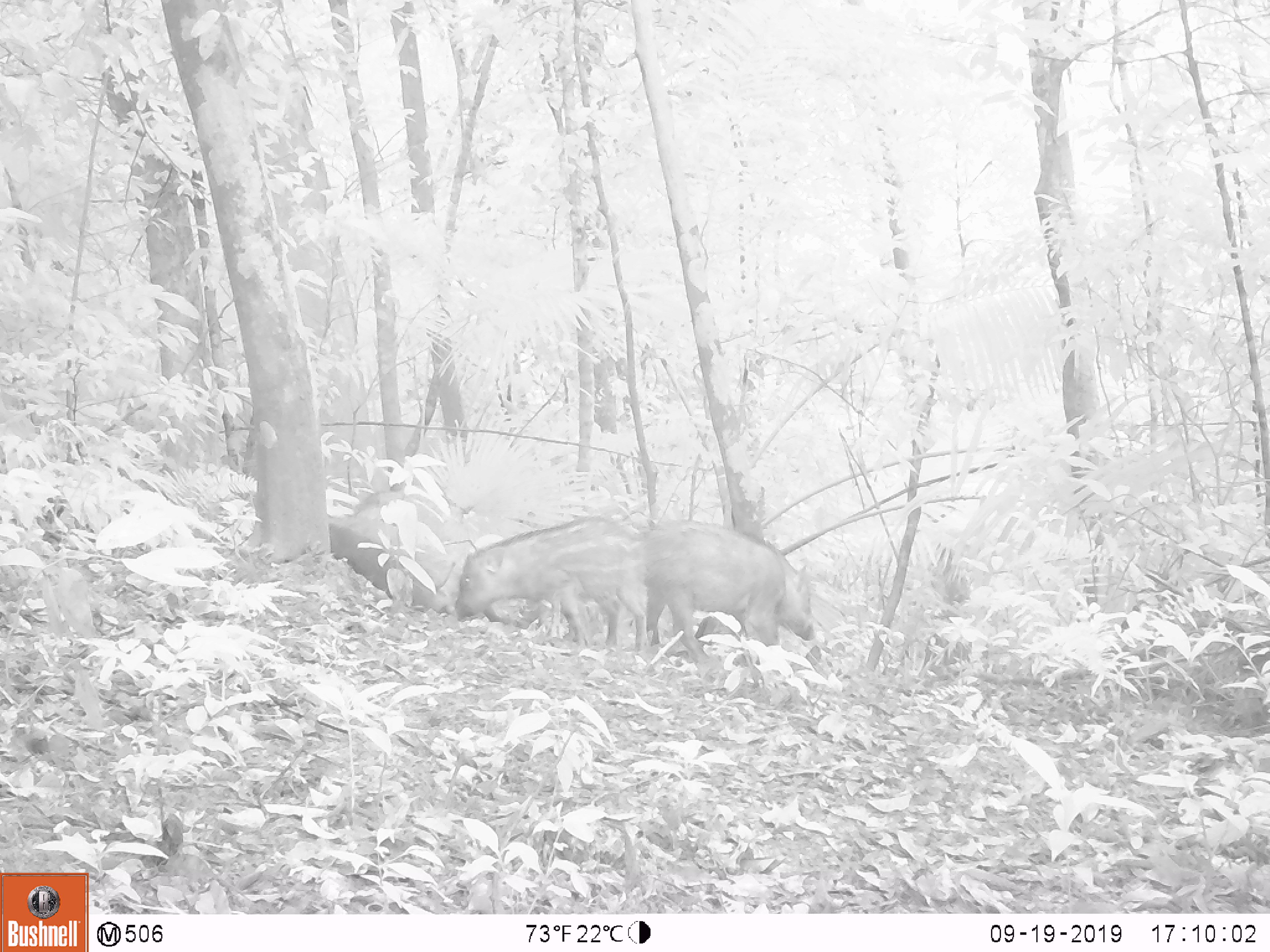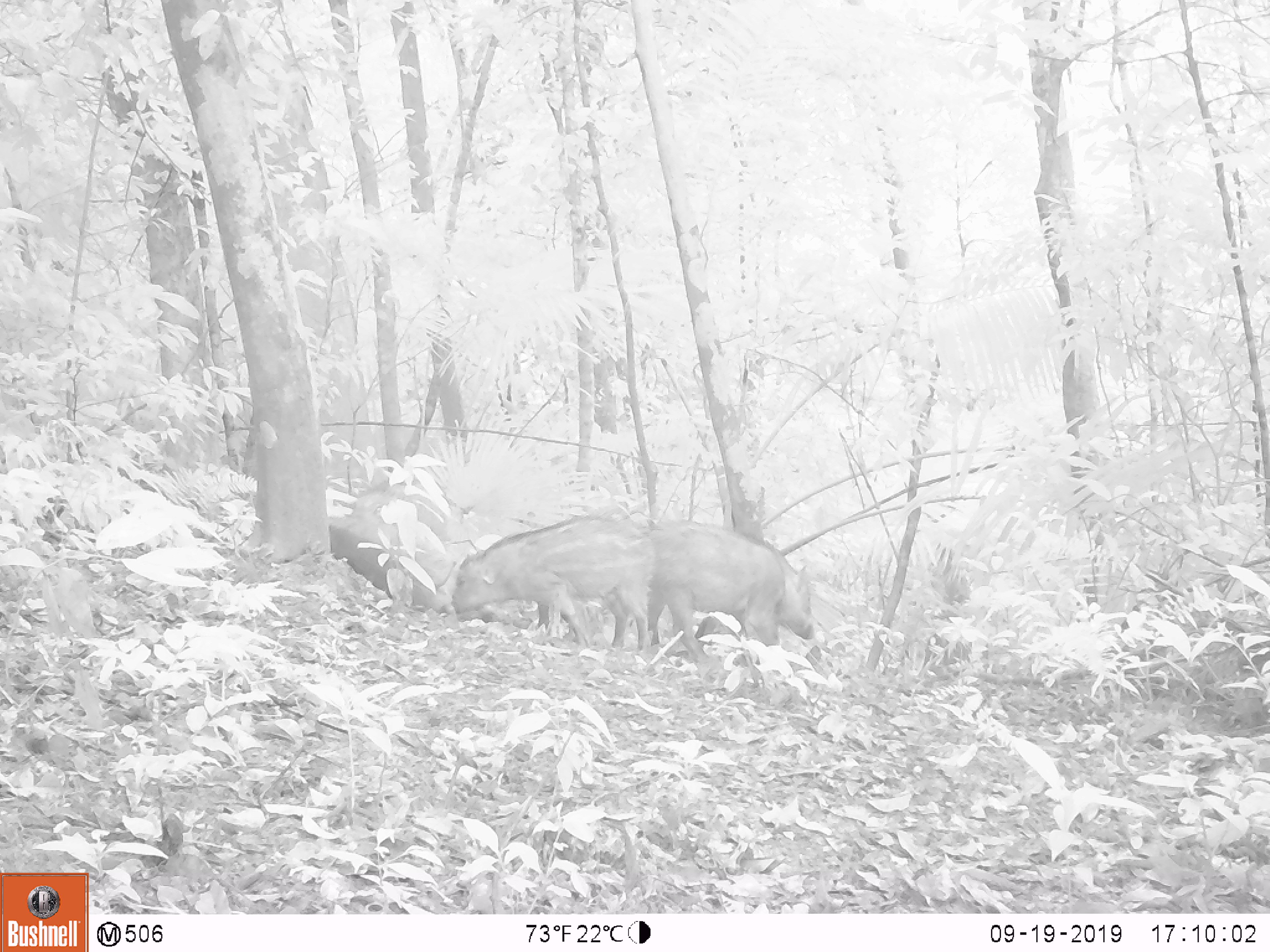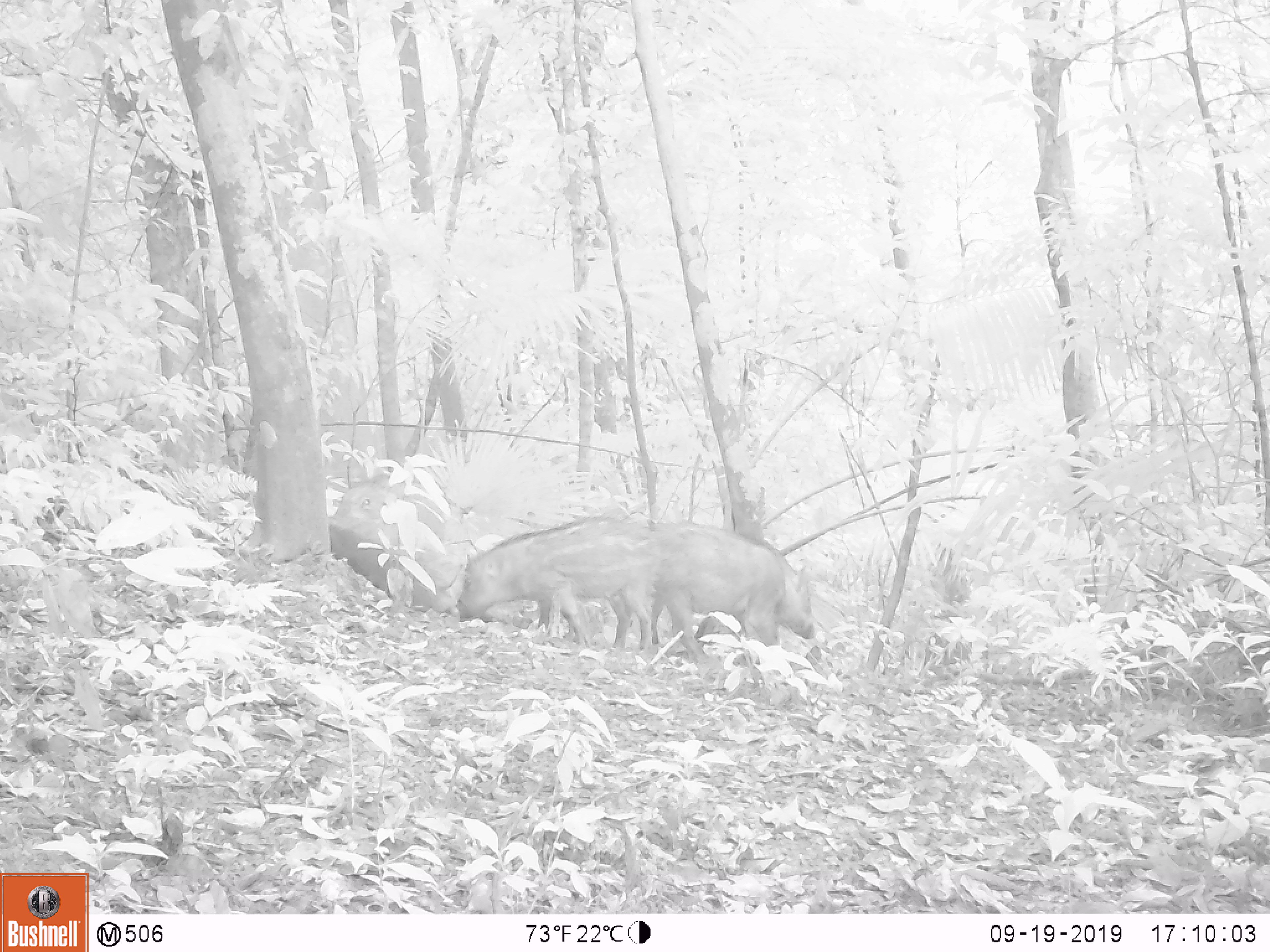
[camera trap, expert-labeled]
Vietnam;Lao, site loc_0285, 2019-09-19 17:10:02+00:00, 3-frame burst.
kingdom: Animalia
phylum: Chordata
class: Mammalia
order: Artiodactyla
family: Suidae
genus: Sus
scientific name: Sus scrofa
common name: eurasian wild pig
Eurasian wild pig (Sus scrofa). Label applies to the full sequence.